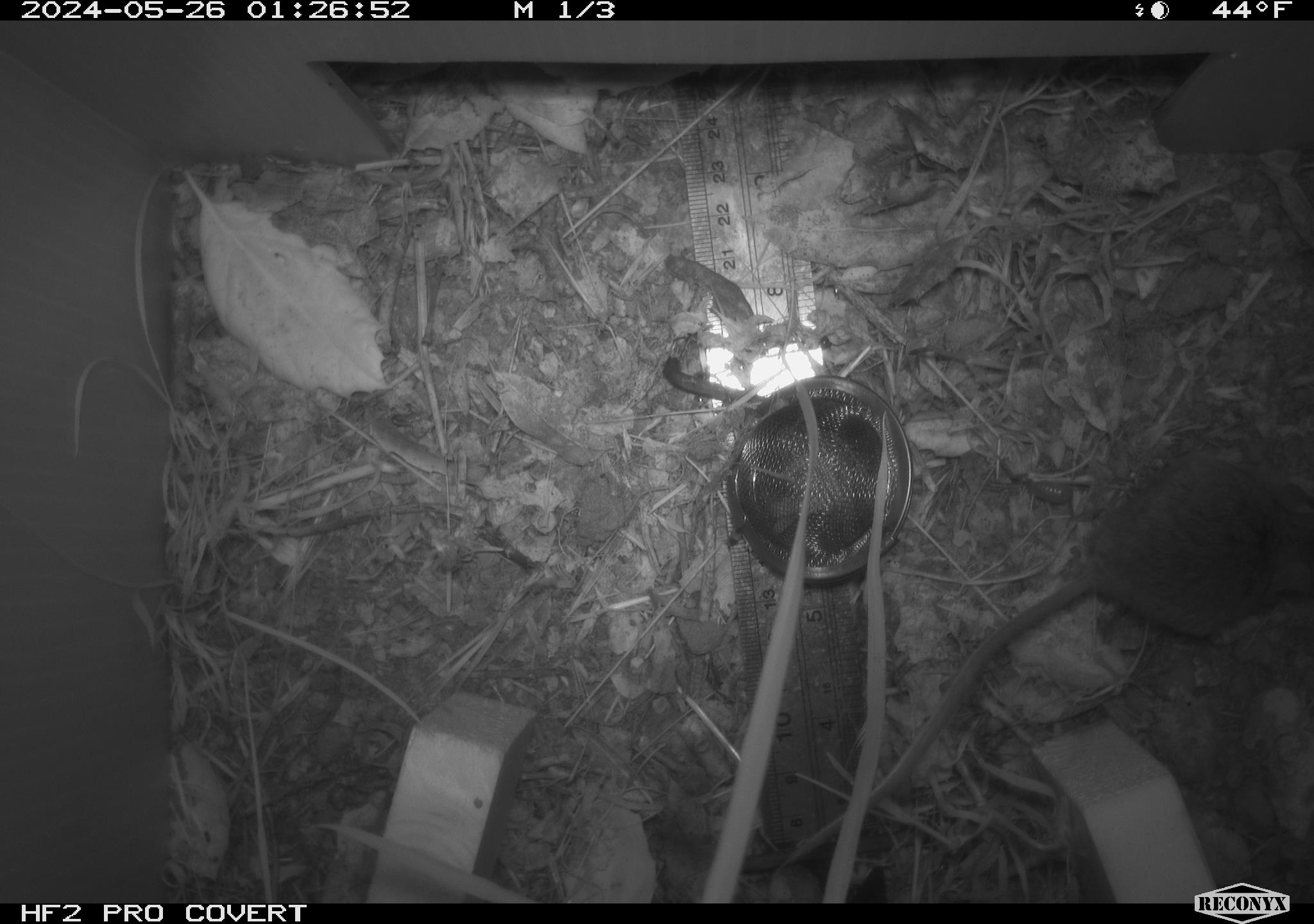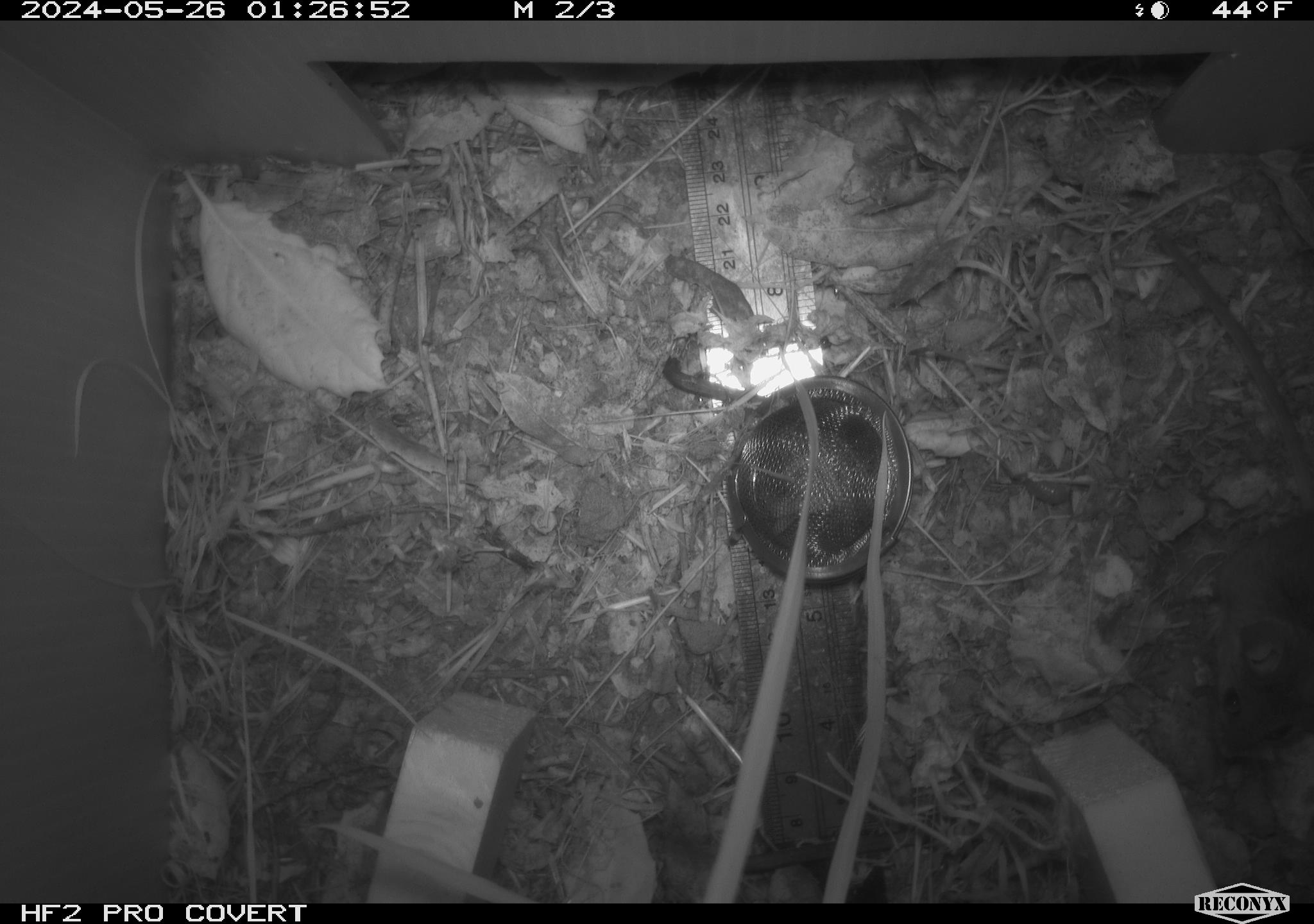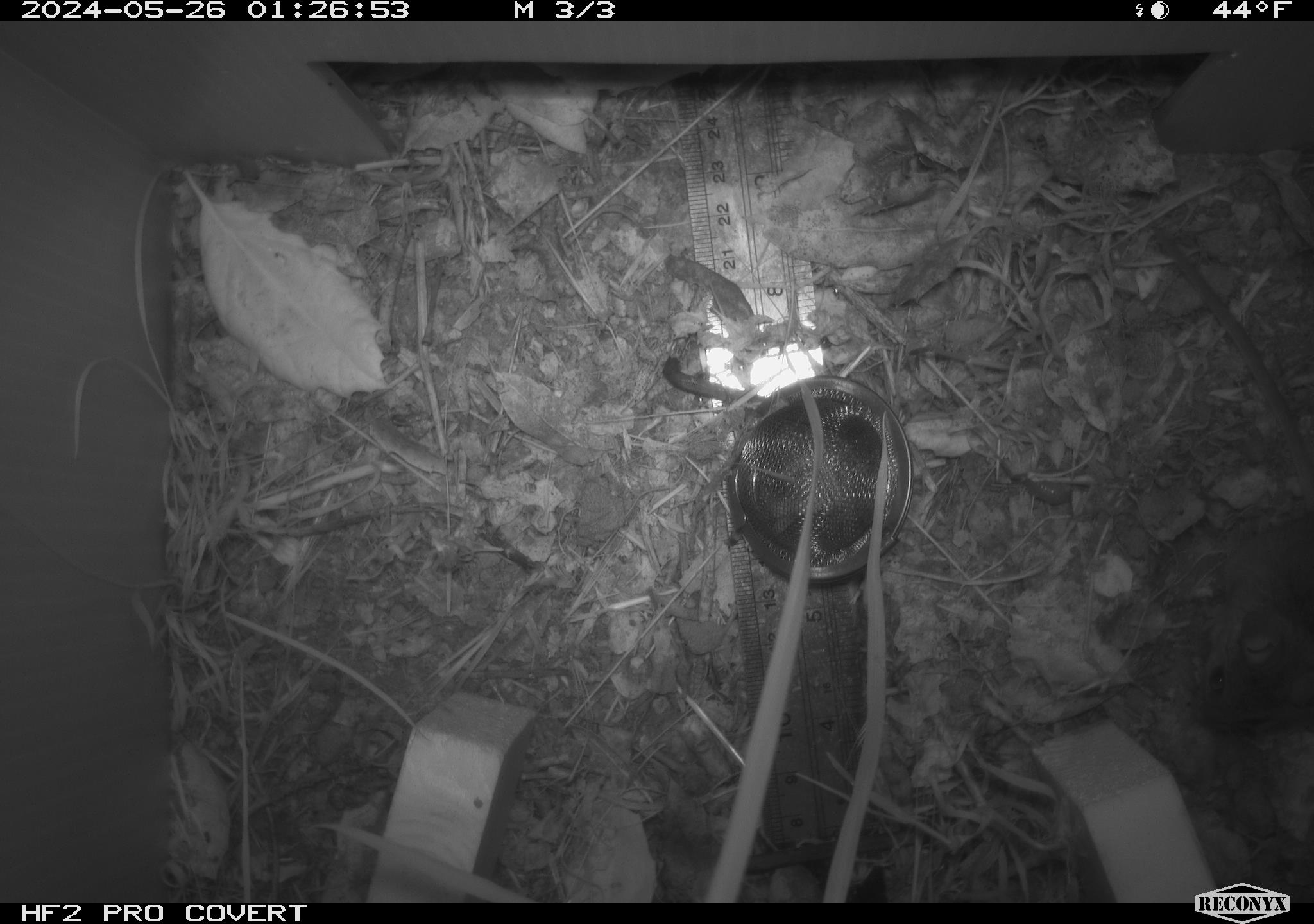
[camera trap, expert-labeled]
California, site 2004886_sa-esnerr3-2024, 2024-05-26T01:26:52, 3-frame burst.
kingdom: Animalia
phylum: Chordata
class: Mammalia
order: Rodentia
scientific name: Rodentia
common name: rodent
Rodent (Rodentia).